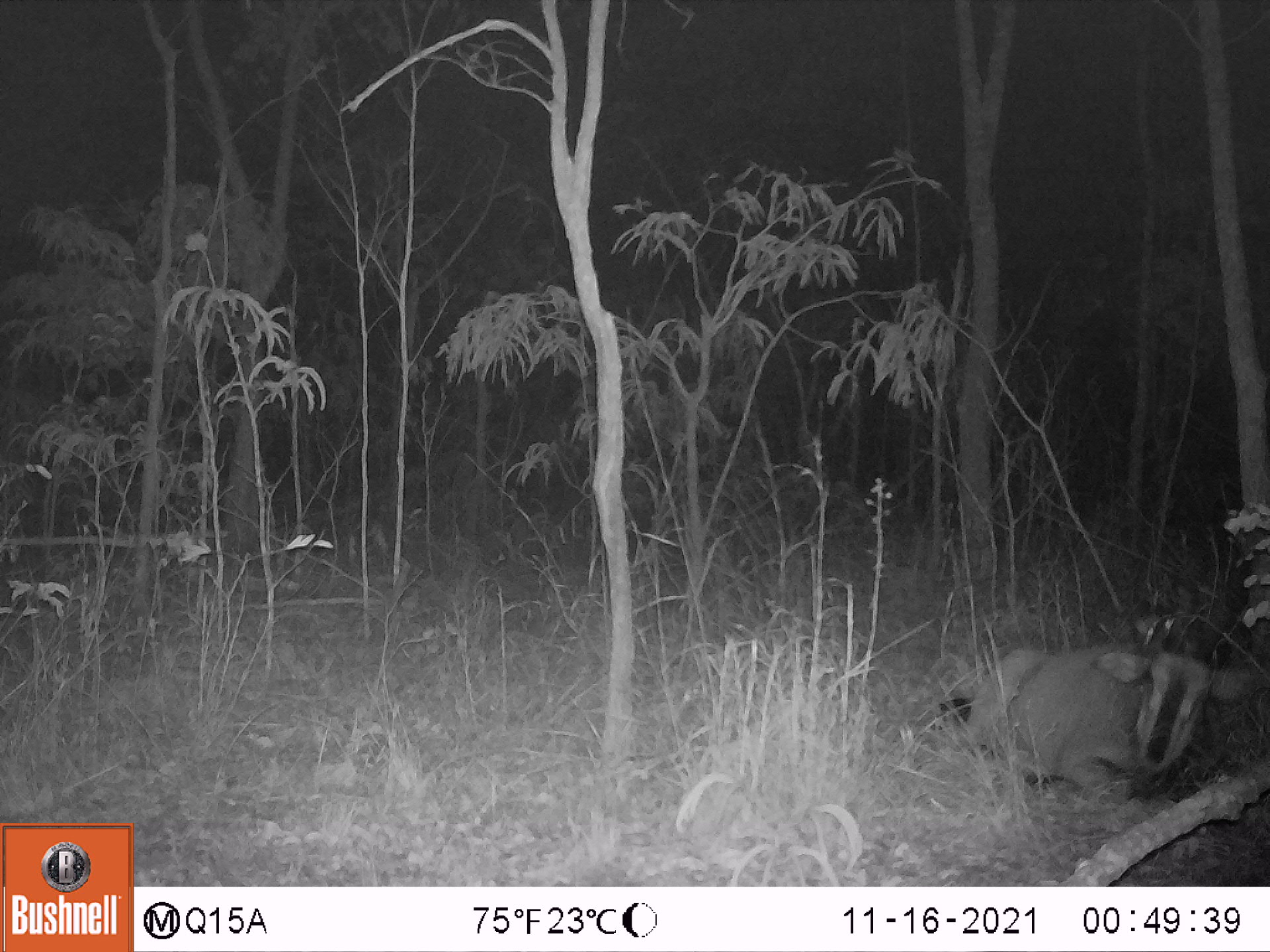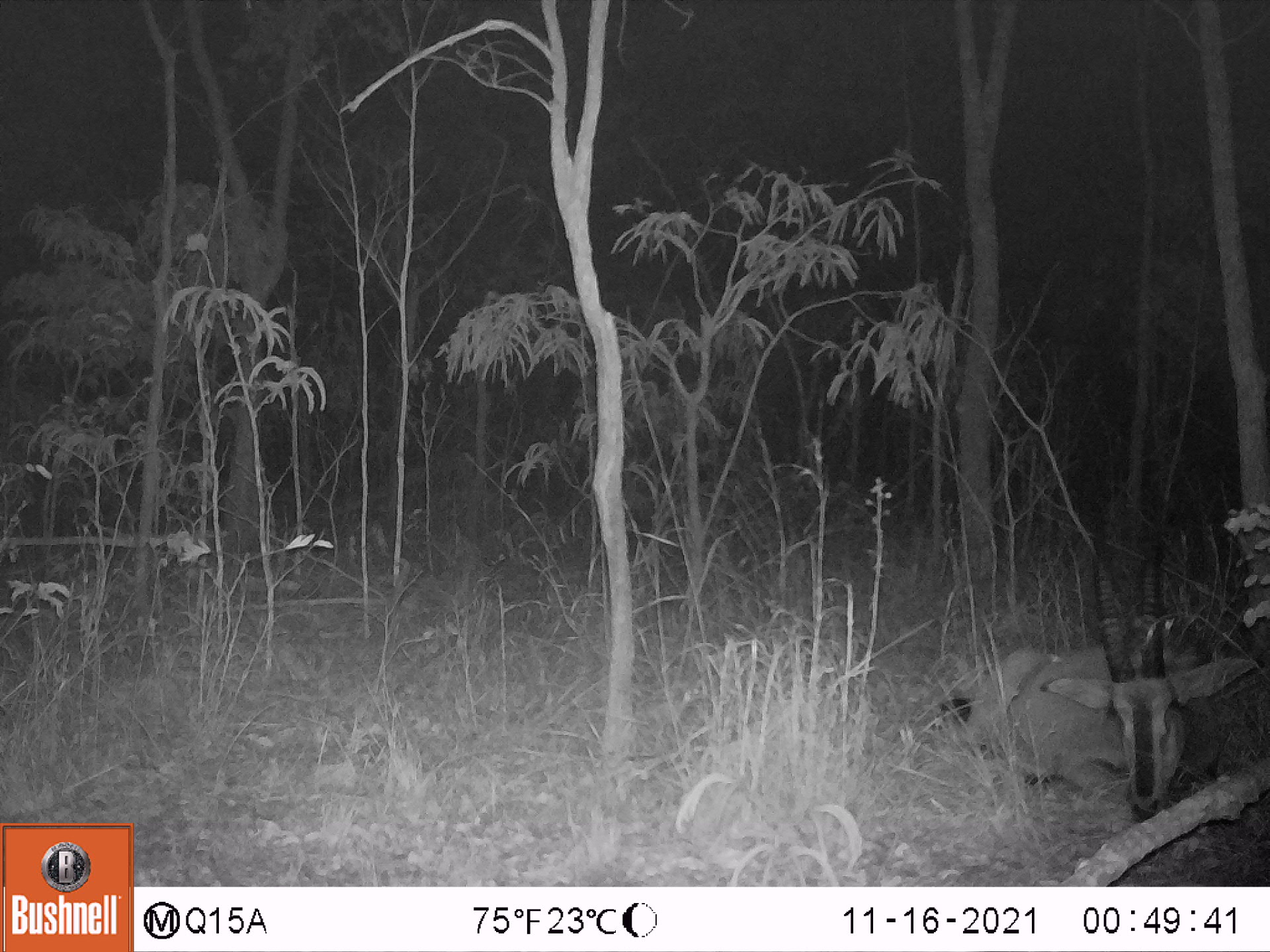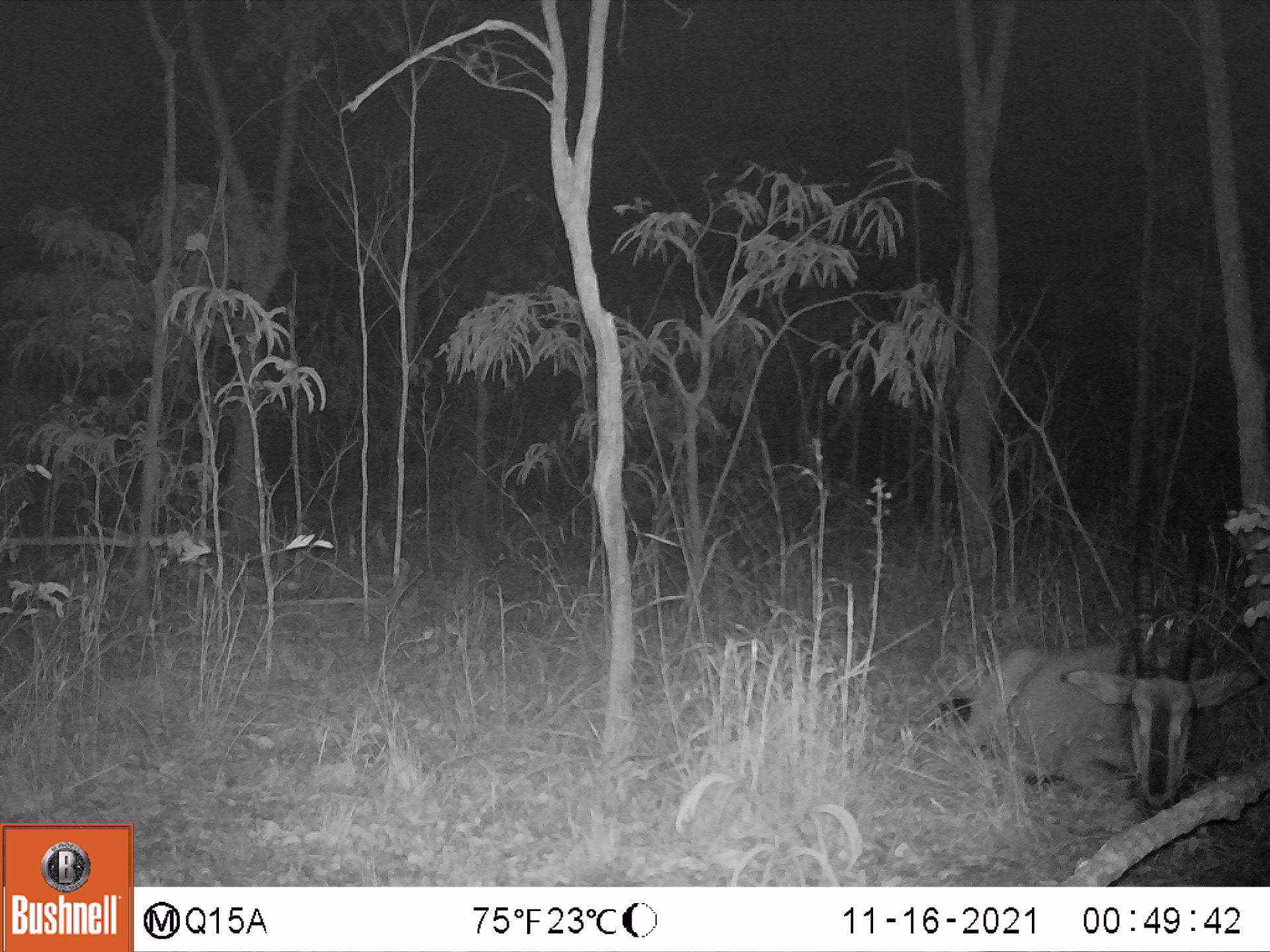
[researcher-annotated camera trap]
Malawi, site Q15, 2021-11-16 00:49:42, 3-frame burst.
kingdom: Animalia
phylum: Chordata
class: Mammalia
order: Artiodactyla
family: Bovidae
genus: Hippotragus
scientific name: Hippotragus niger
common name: sable antelope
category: sable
Sable (sable antelope) (Hippotragus niger), count 1.